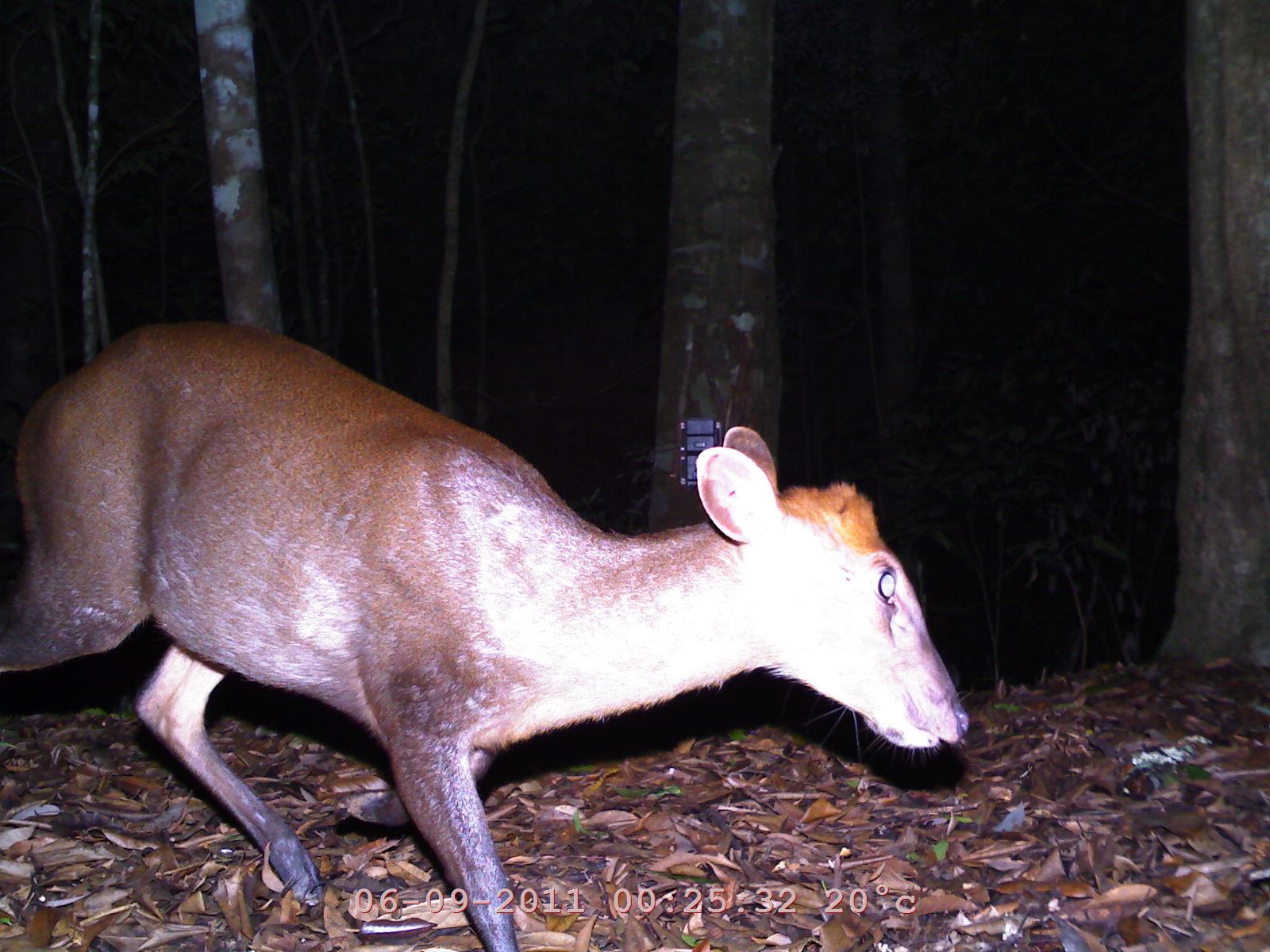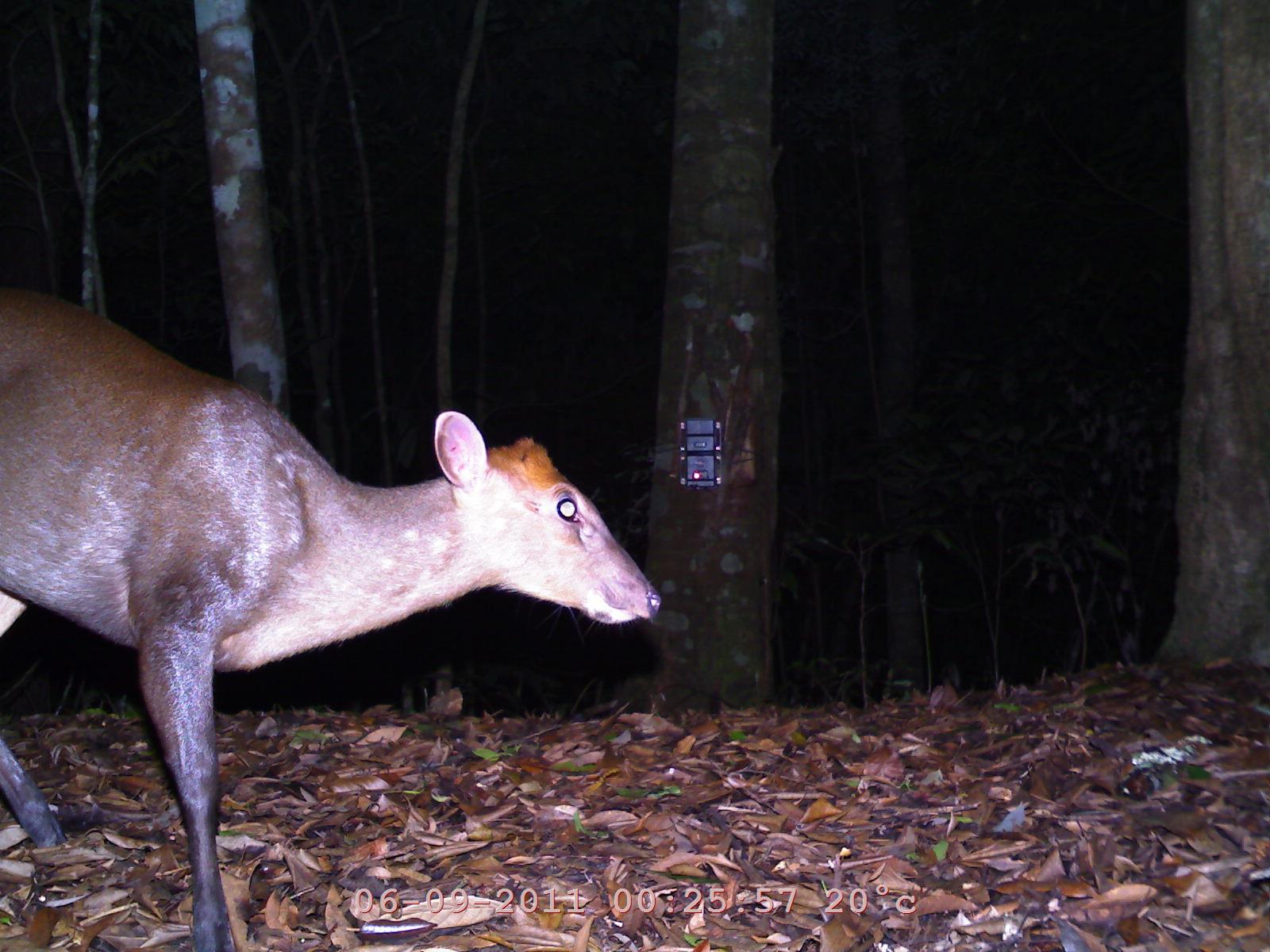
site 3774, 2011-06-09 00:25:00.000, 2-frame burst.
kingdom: Animalia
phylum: Chordata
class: Mammalia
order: Artiodactyla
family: Cervidae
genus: Muntiacus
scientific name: Muntiacus muntjak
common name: southern red muntjac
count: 1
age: adult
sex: female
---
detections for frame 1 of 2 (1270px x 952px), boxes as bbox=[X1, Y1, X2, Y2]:
muntiacus muntjak: bbox=[0, 305, 972, 946]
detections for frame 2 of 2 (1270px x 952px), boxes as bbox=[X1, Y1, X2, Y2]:
muntiacus muntjak: bbox=[0, 277, 662, 946]